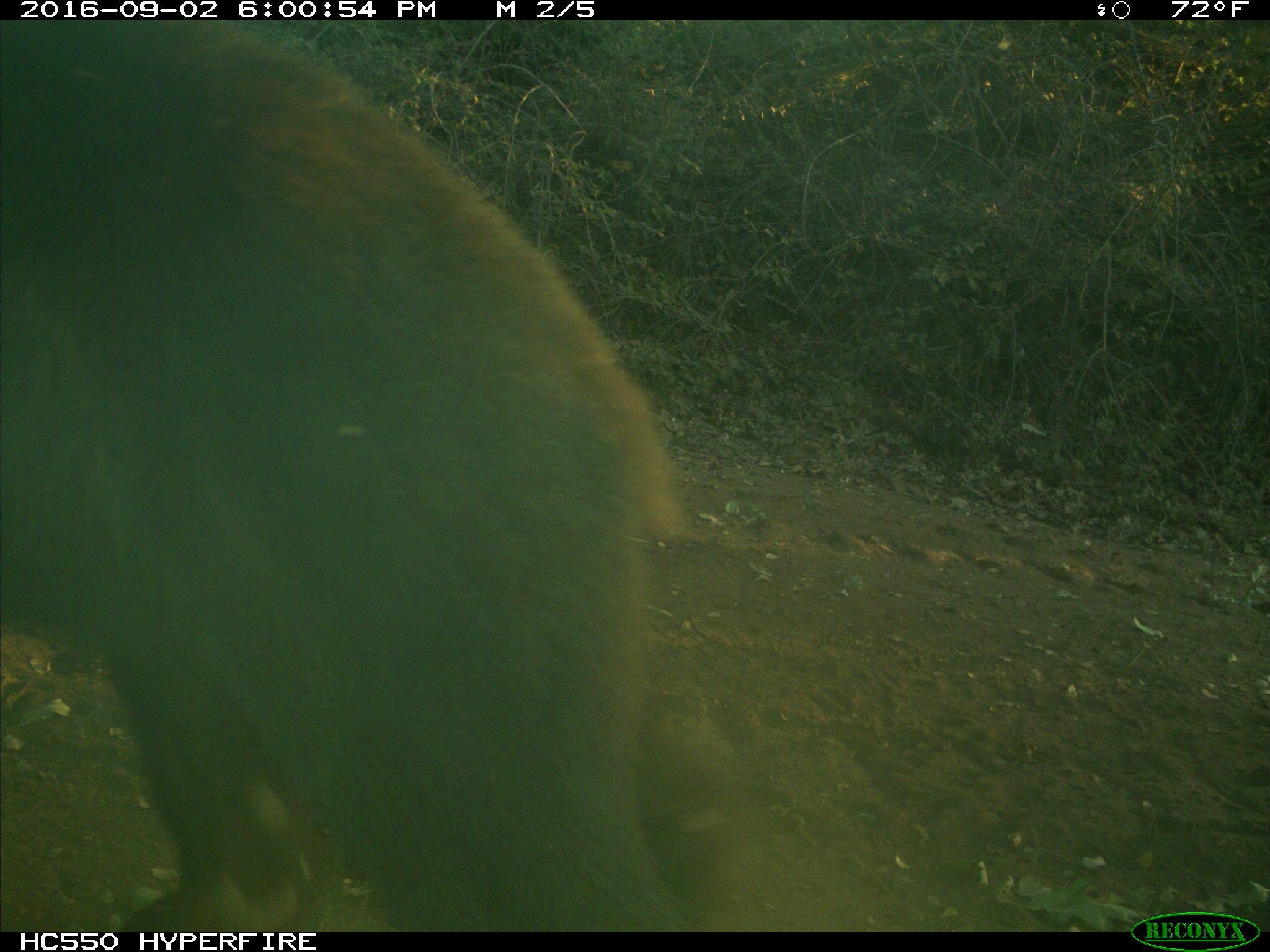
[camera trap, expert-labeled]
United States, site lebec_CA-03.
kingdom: Animalia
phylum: Chordata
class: Mammalia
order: Carnivora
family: Ursidae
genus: Ursus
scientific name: Ursus americanus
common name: american black bear